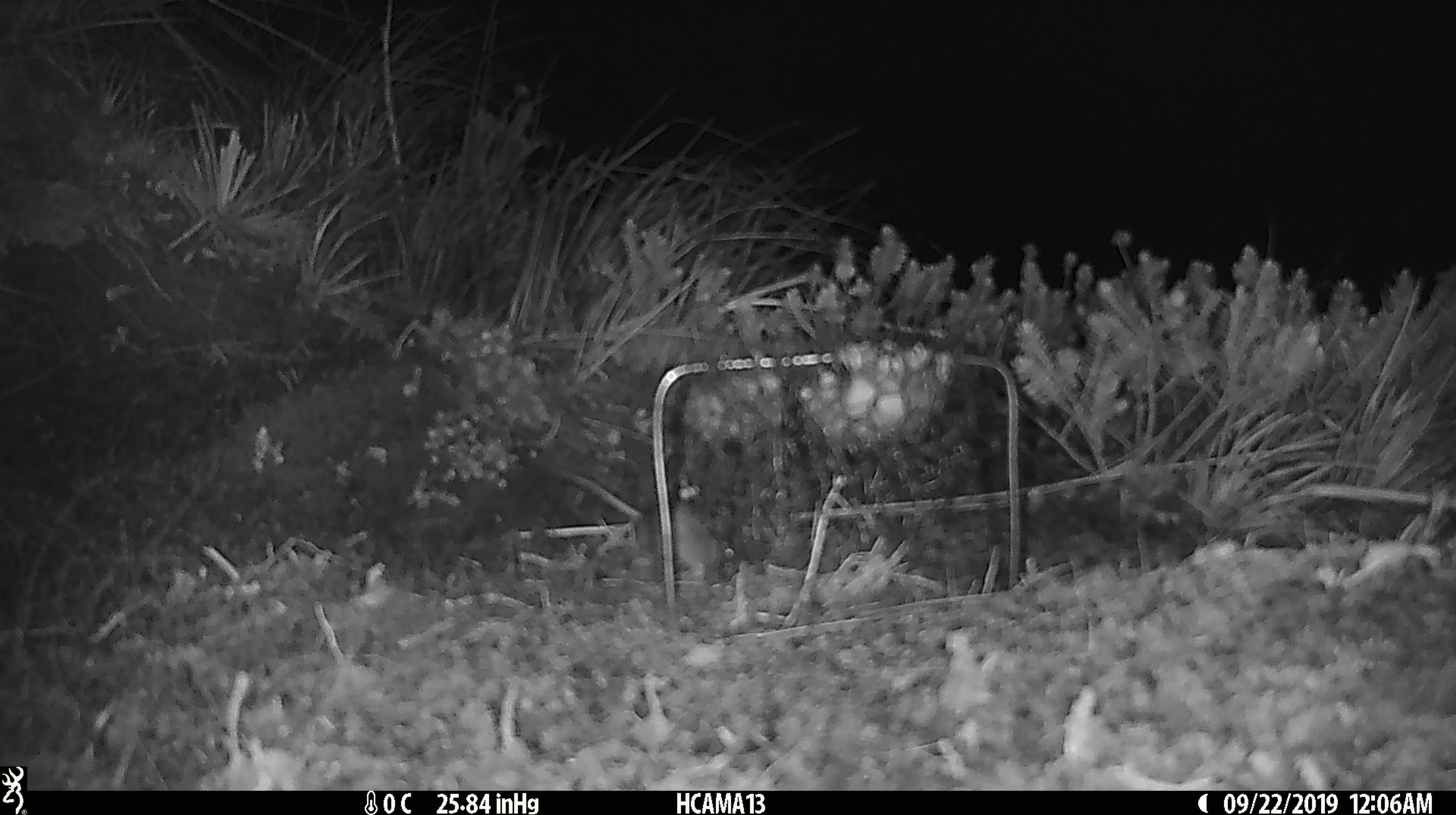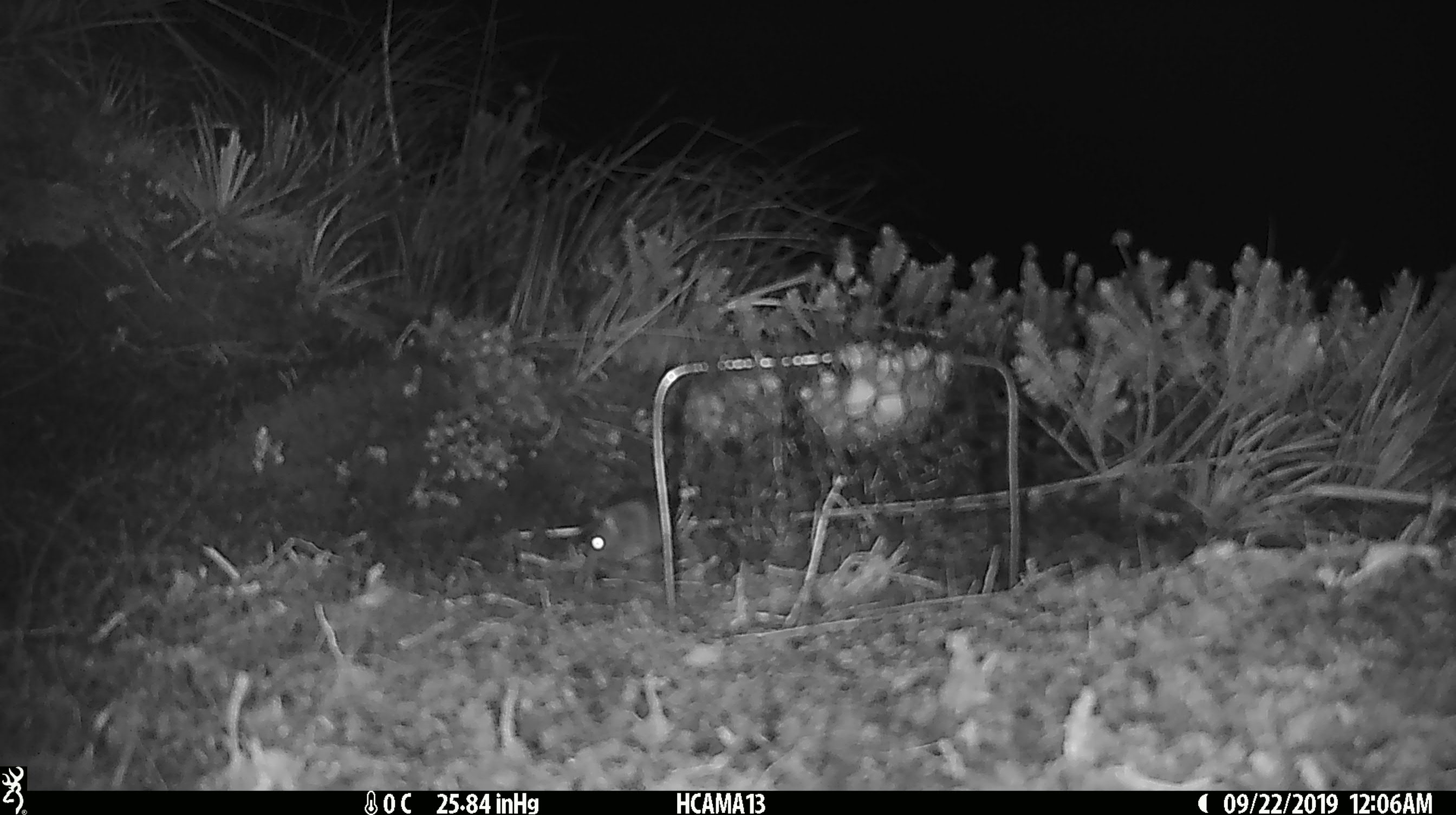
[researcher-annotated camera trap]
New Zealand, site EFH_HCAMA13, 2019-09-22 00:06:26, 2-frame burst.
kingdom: Animalia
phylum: Chordata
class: Mammalia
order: Rodentia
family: Muridae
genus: Mus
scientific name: Mus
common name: mouse